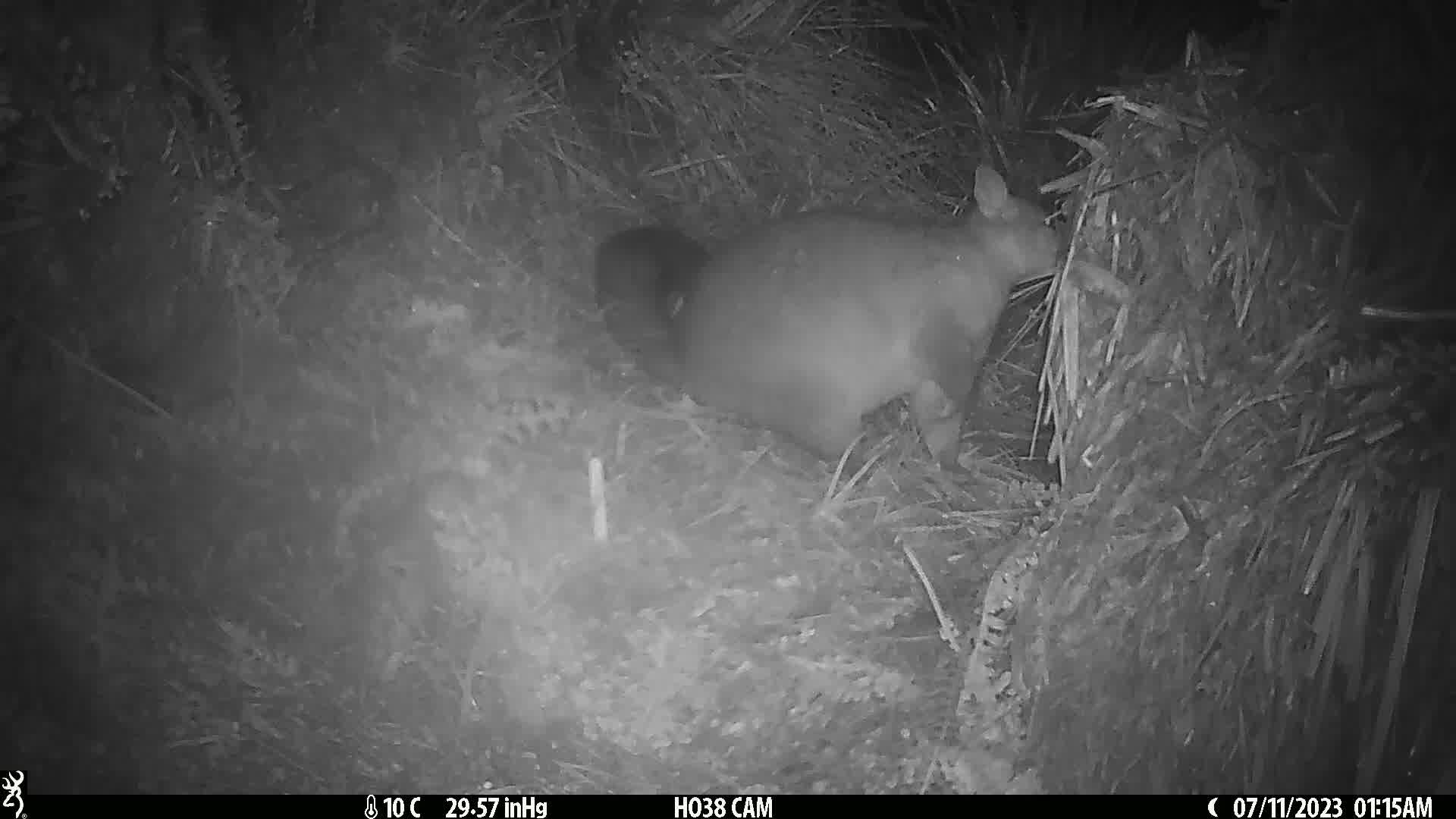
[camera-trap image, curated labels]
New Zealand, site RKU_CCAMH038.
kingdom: Animalia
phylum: Chordata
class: Mammalia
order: Diprotodontia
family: Phalangeridae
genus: Trichosurus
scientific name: Trichosurus vulpecula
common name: common brushtail possum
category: possum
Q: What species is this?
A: Possum (common brushtail possum) (Trichosurus vulpecula).